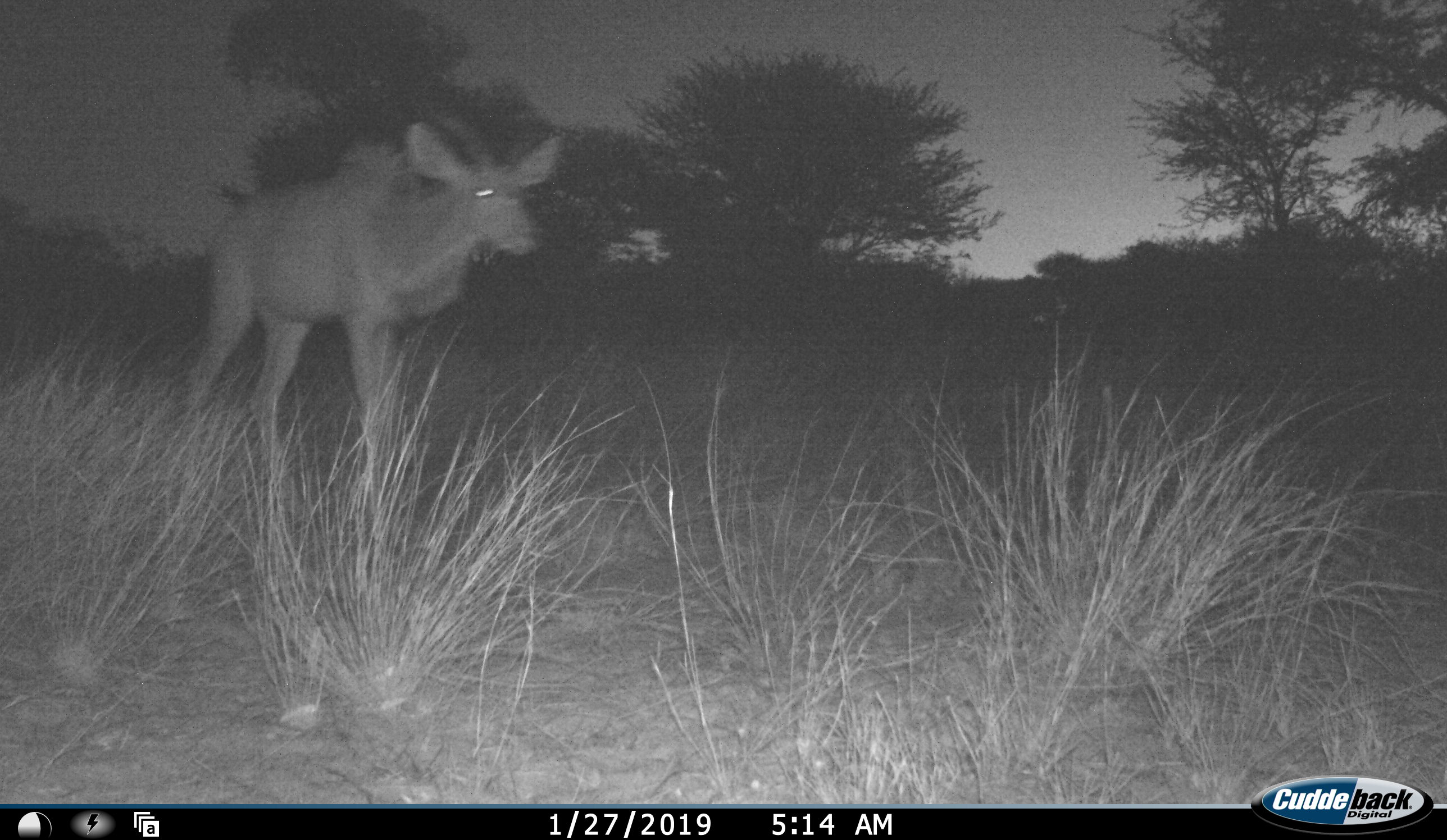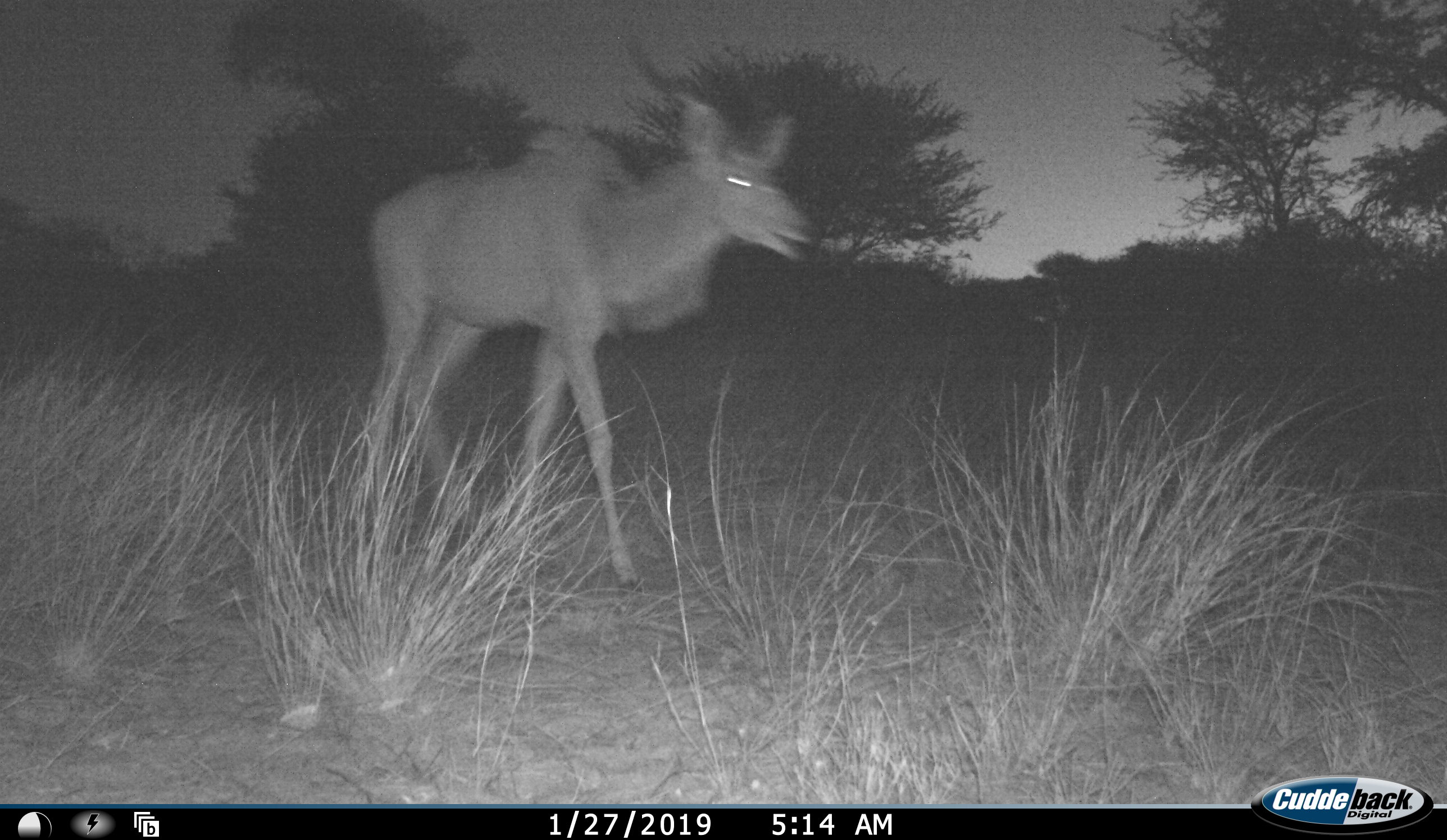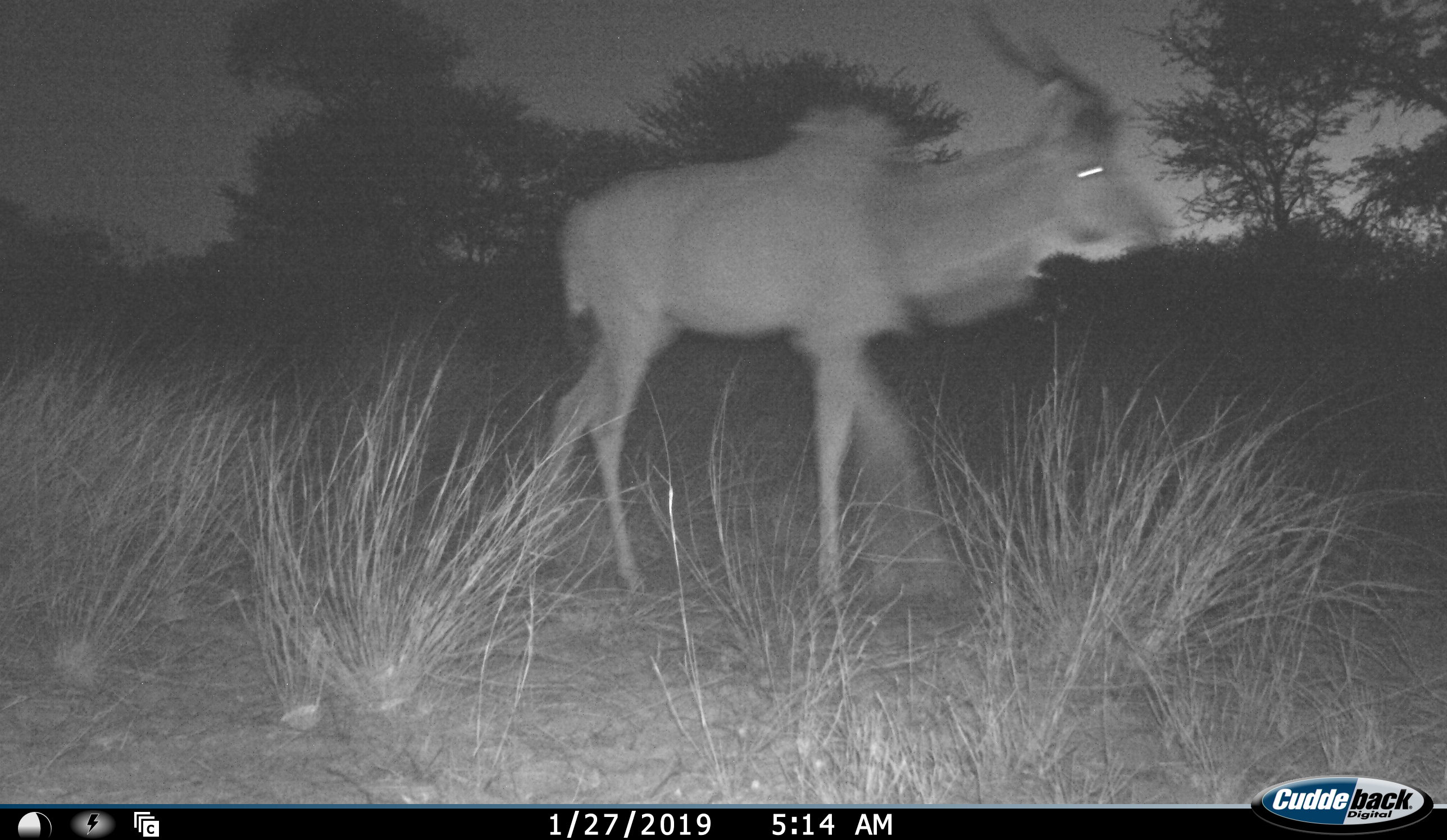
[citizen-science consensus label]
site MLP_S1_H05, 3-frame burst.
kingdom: Animalia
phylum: Chordata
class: Mammalia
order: Artiodactyla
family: Bovidae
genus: Tragelaphus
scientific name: Tragelaphus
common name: kudu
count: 1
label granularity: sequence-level